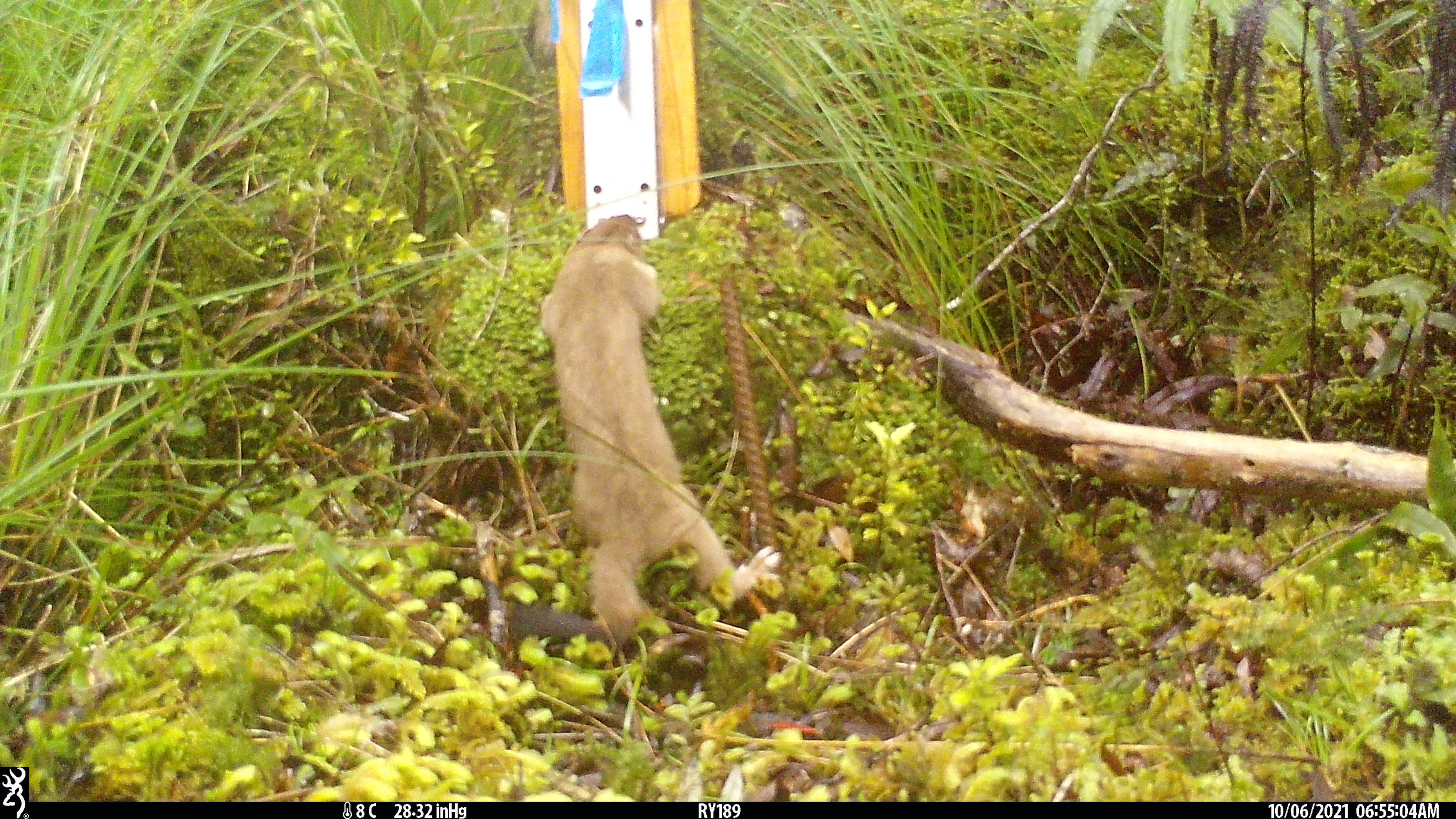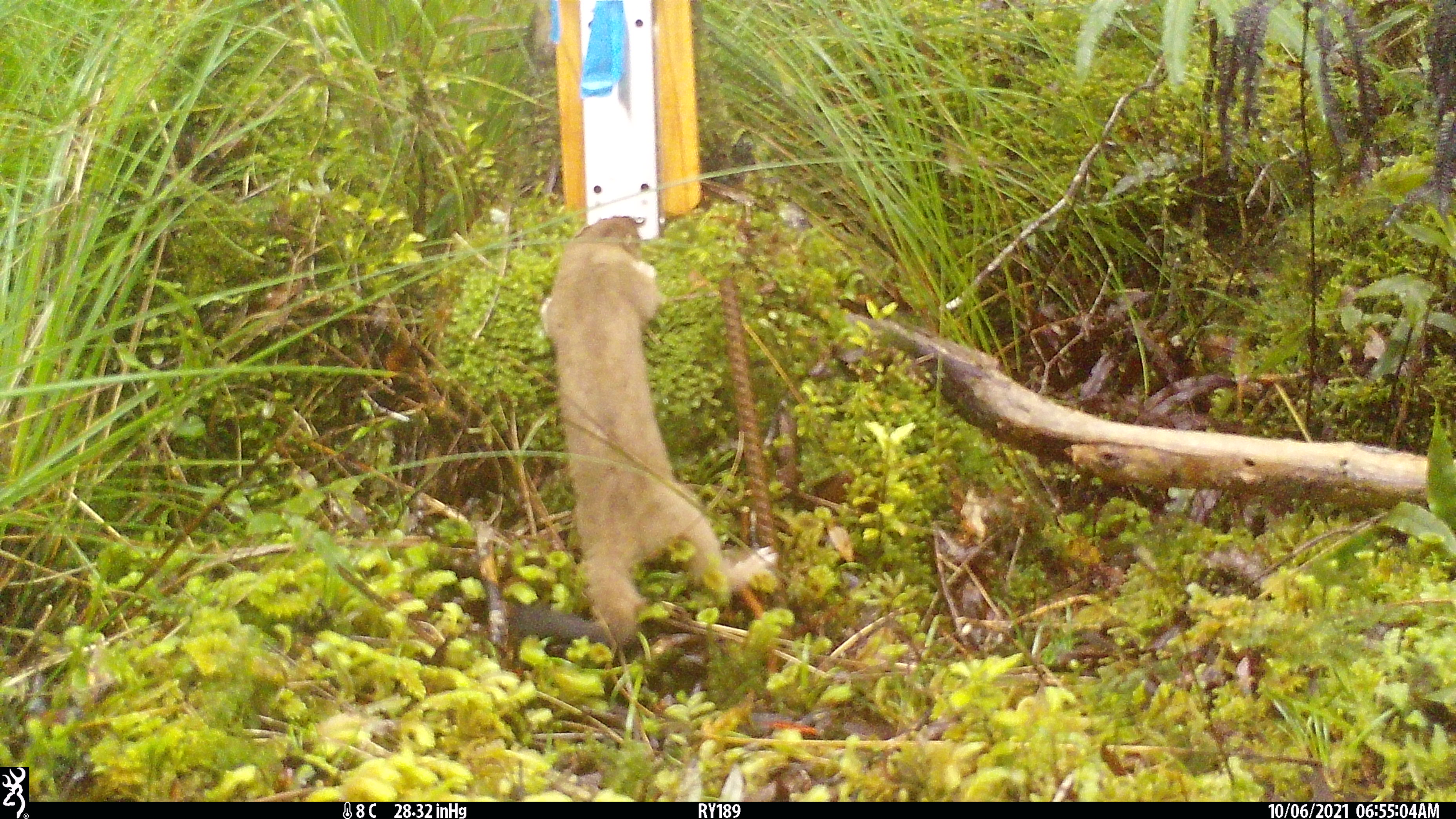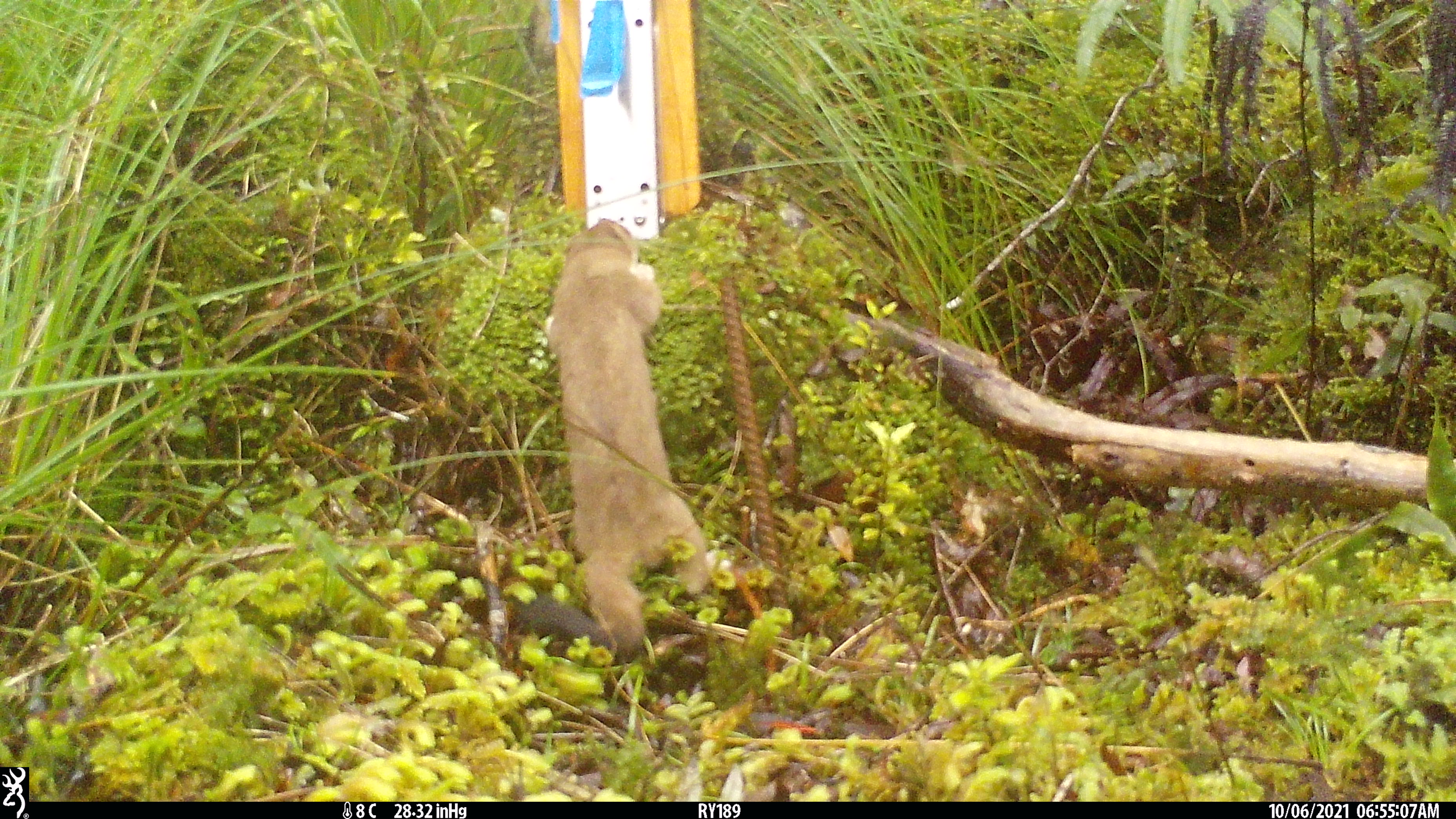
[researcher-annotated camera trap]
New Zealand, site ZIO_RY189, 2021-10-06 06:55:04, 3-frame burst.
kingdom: Animalia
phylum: Chordata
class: Mammalia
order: Carnivora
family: Mustelidae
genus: Mustela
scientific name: Mustela erminea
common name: stoat